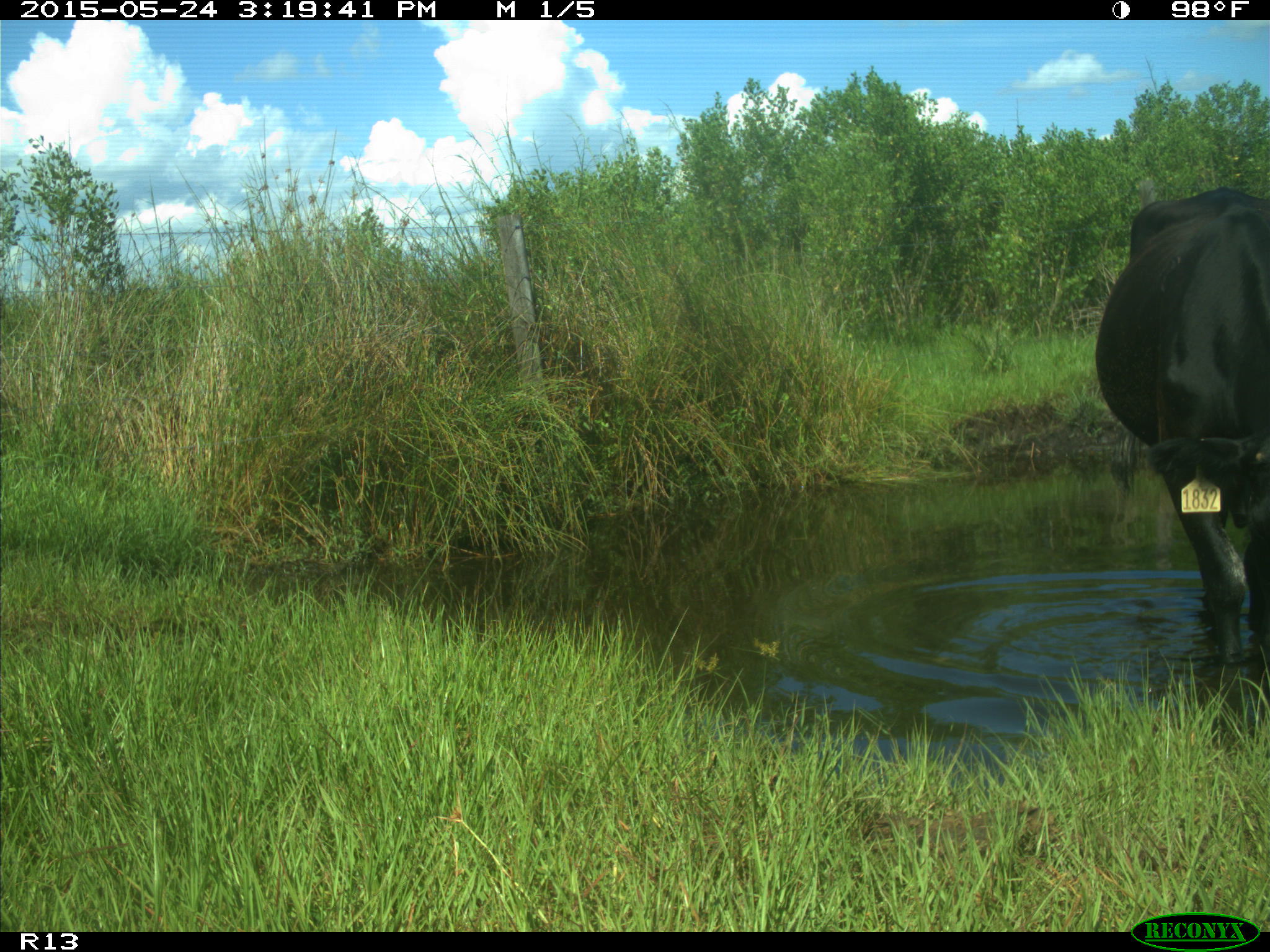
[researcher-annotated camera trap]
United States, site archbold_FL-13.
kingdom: Animalia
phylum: Chordata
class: Mammalia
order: Artiodactyla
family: Bovidae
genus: Bos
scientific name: Bos taurus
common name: domestic cow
Bos taurus (domestic cow).